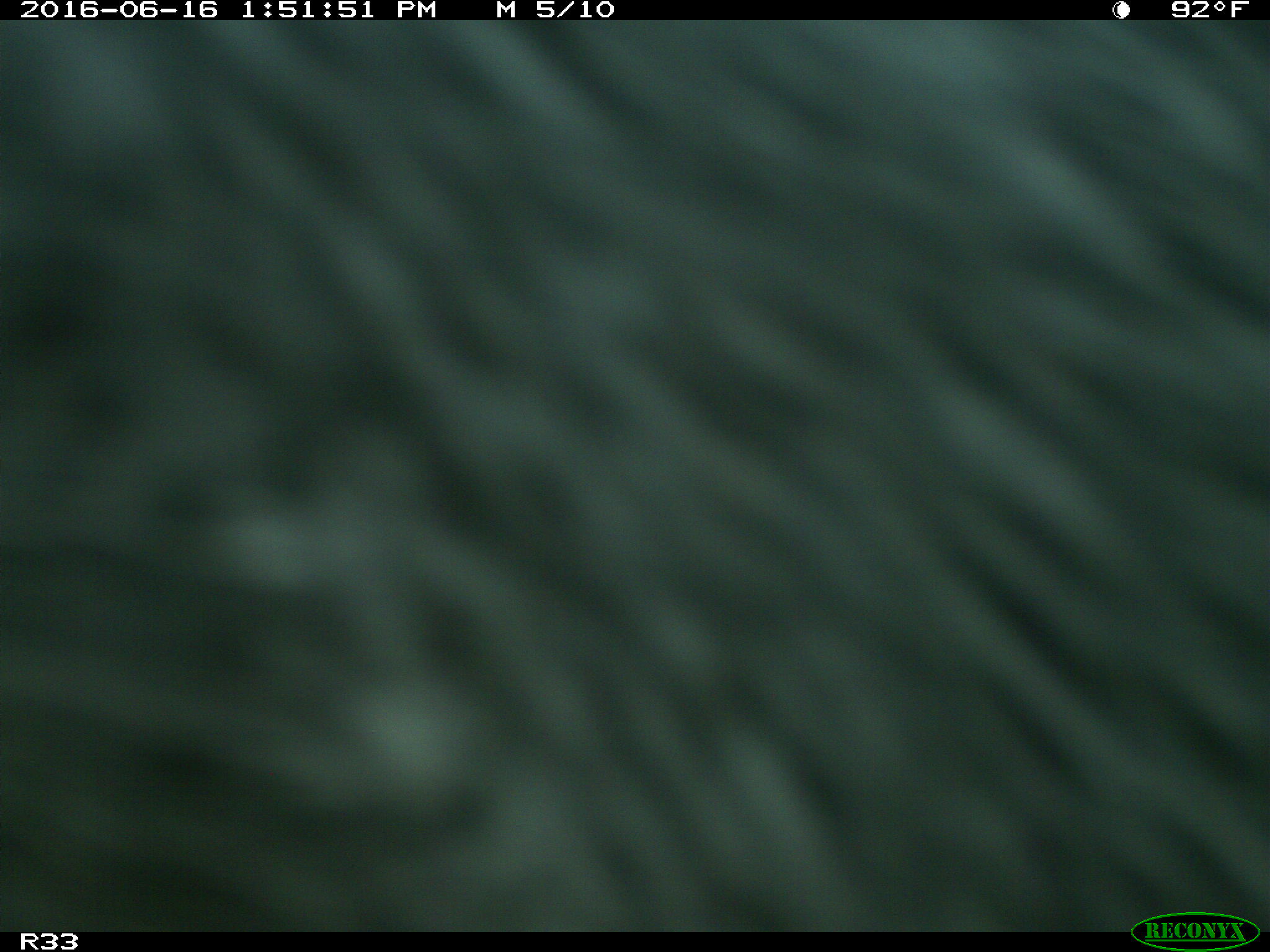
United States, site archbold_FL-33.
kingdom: Animalia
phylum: Chordata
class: Mammalia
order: Artiodactyla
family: Bovidae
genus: Bos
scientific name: Bos taurus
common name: domestic cow